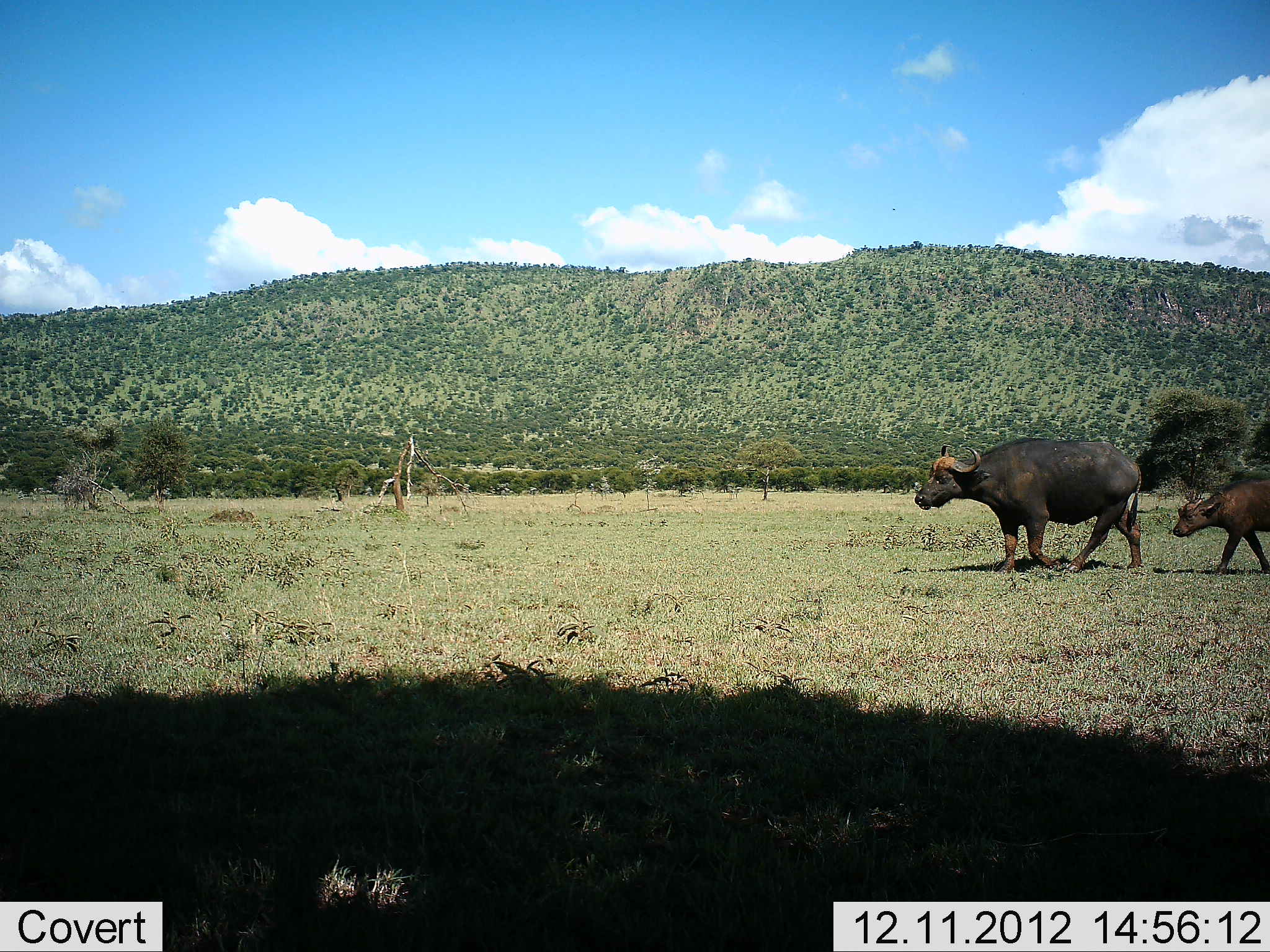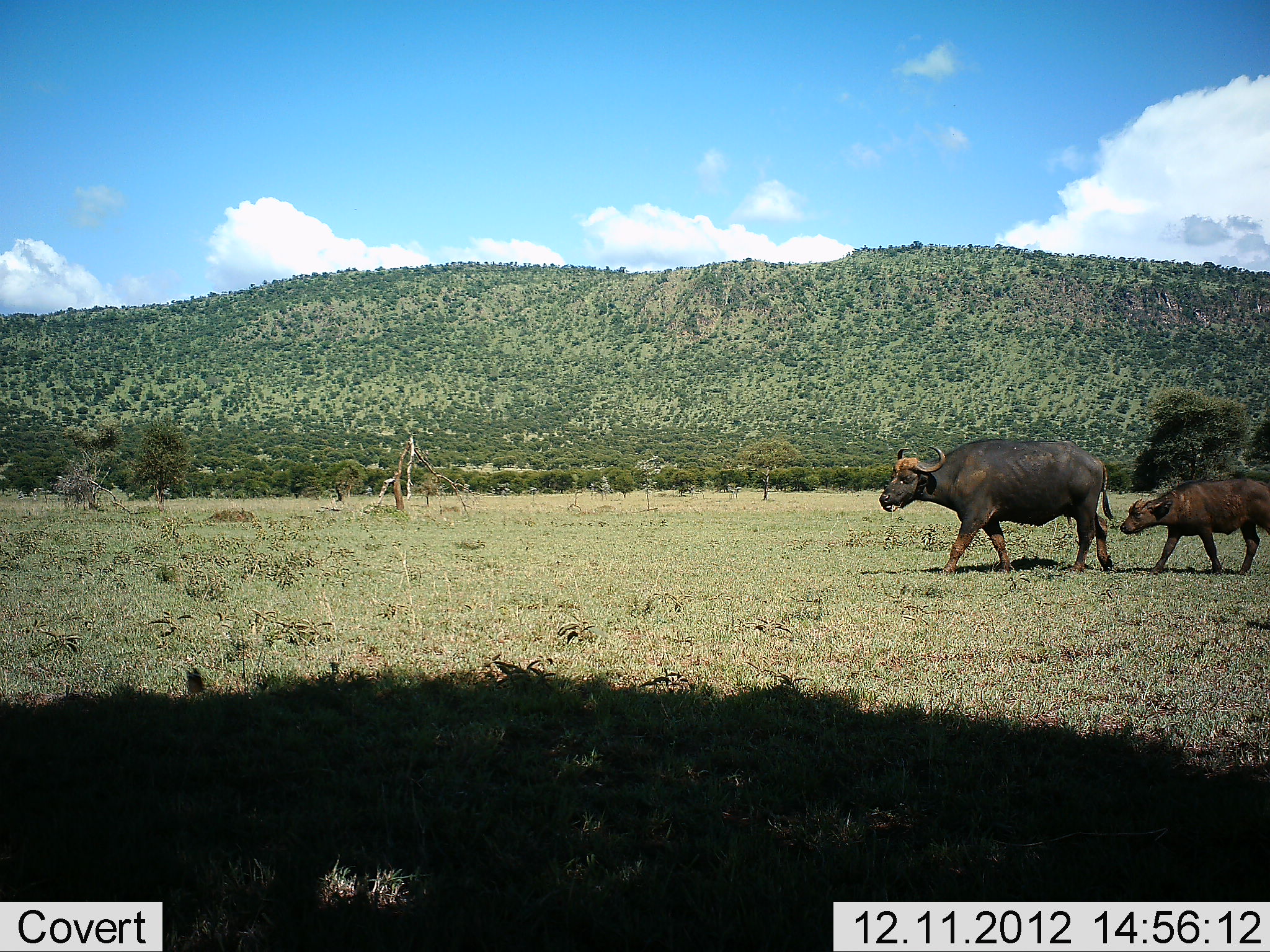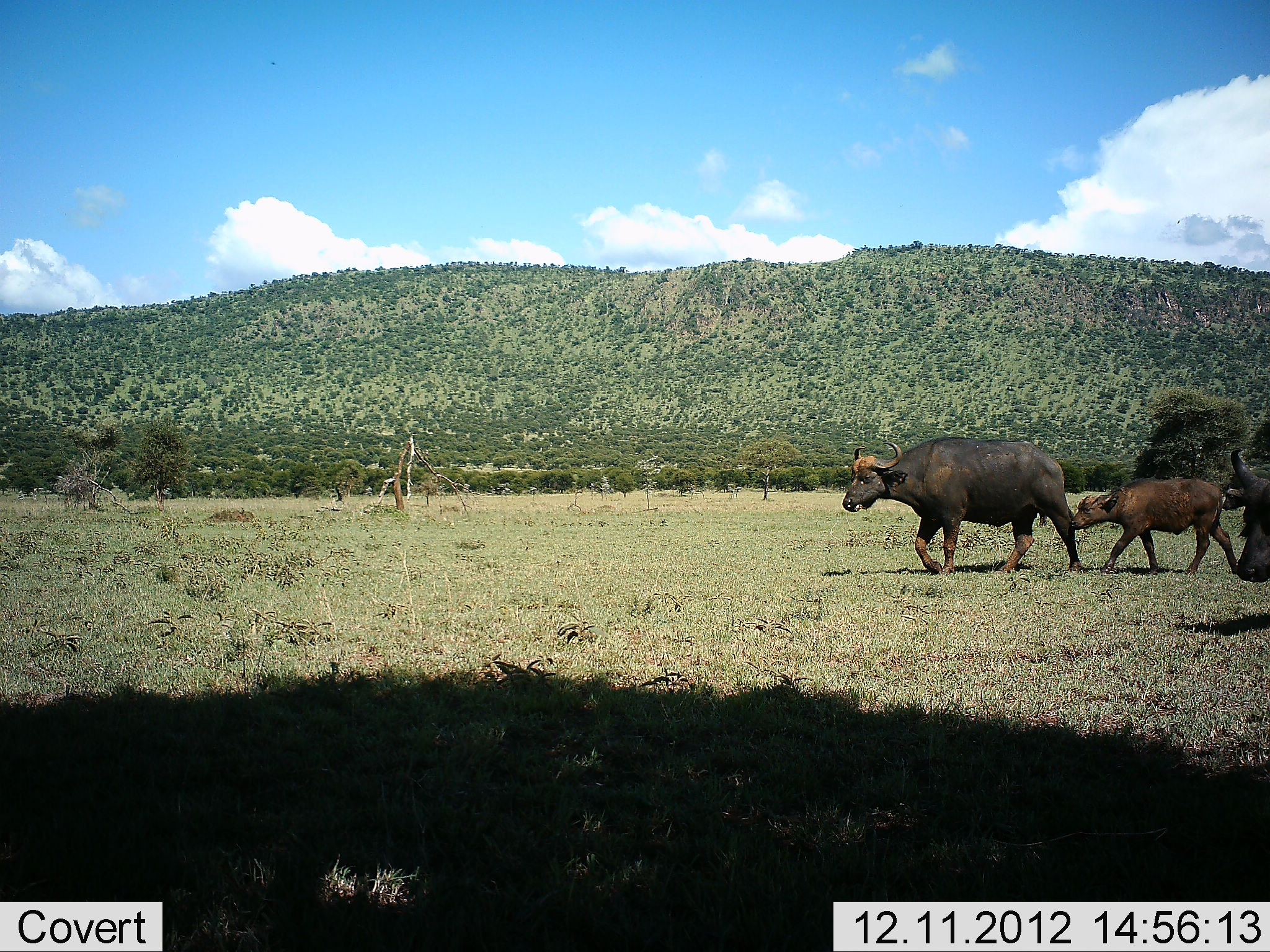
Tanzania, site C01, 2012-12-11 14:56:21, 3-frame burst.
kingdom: Animalia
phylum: Chordata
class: Mammalia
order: Artiodactyla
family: Bovidae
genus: Syncerus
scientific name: Syncerus caffer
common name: cape buffalo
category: buffalo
Buffalo (cape buffalo) (Syncerus caffer), count 3. Behavior (volunteer vote fractions): standing 4%, resting 0%, moving 100%, interacting 0%. Young present (vote fraction): 96%. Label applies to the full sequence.